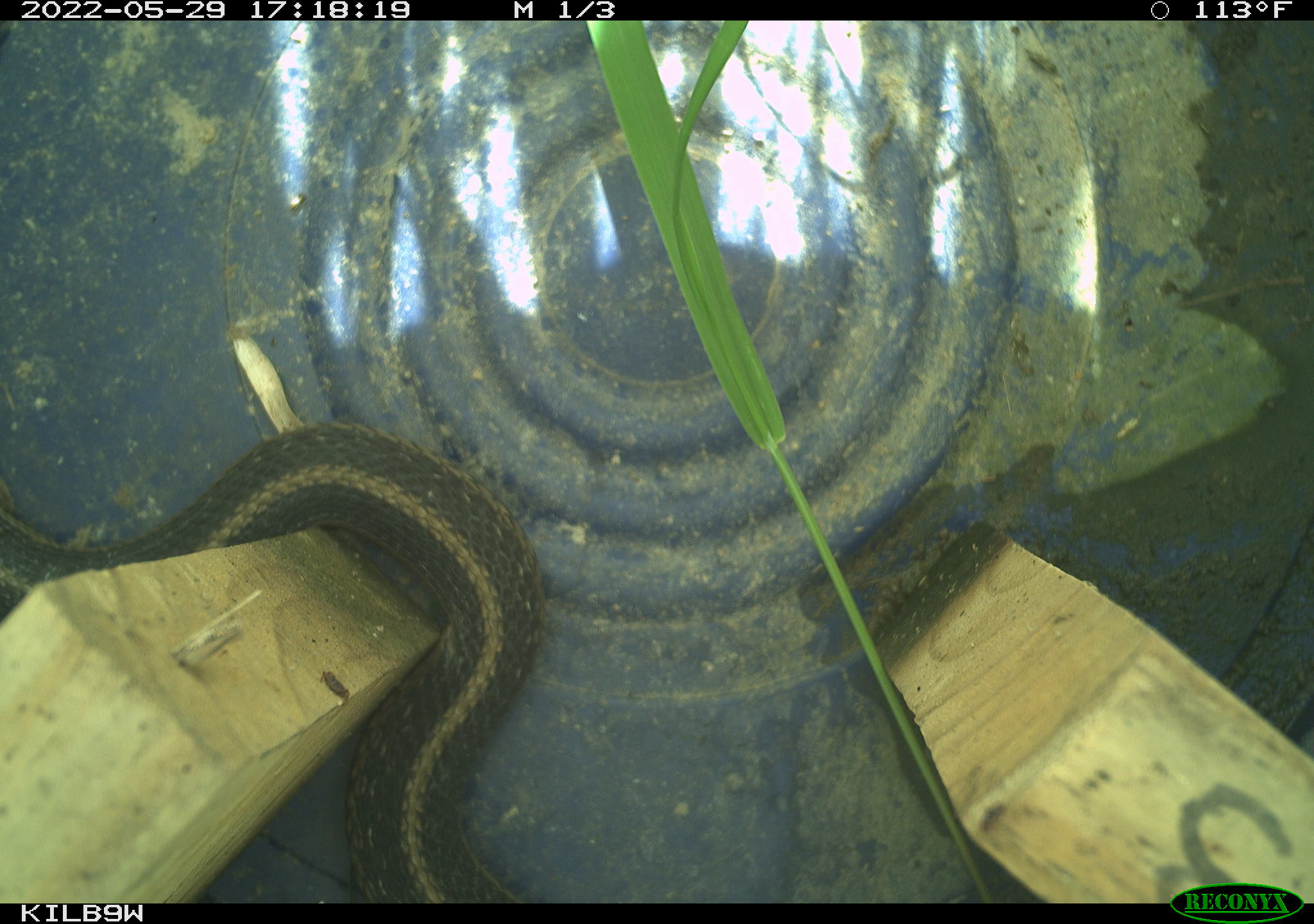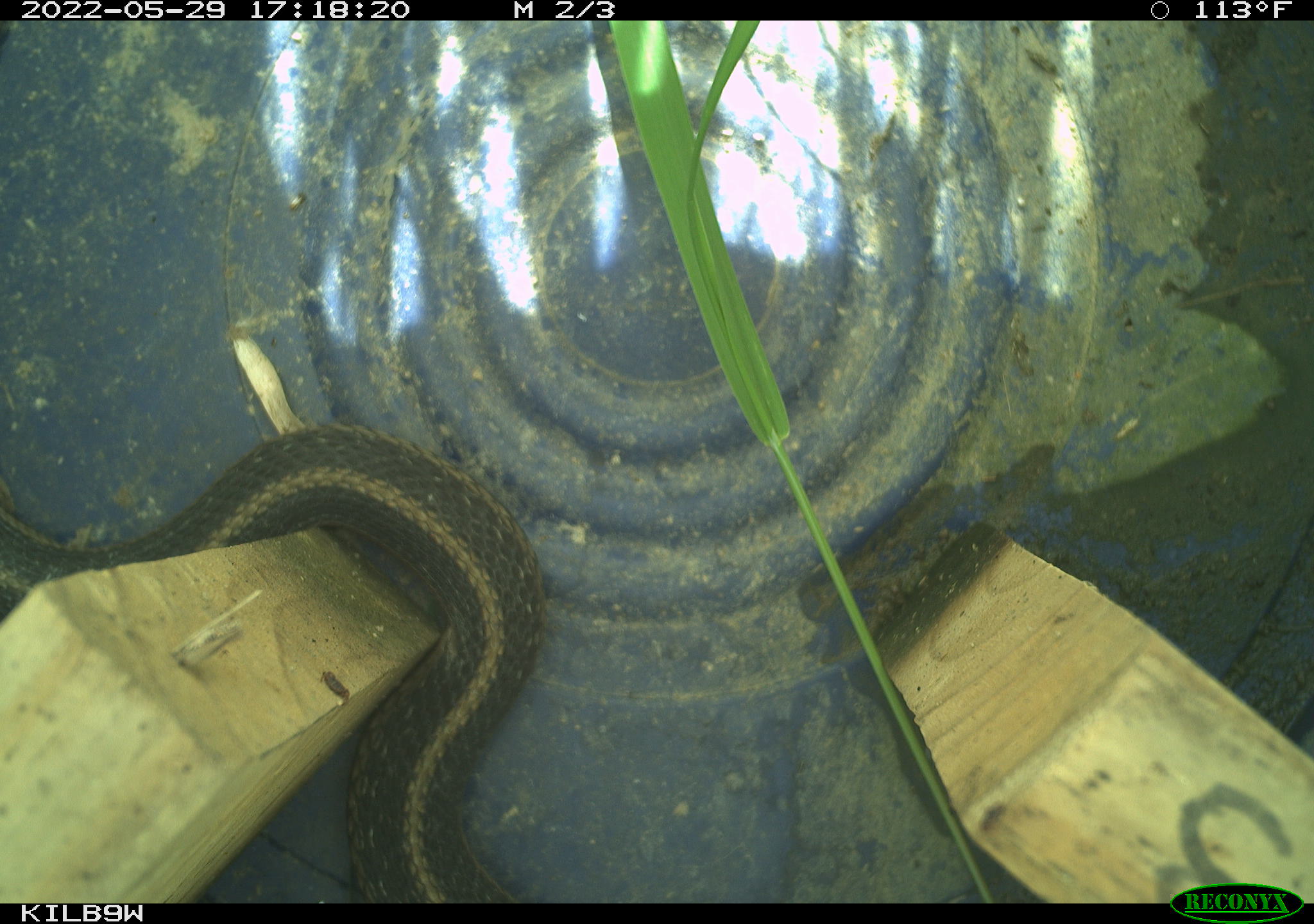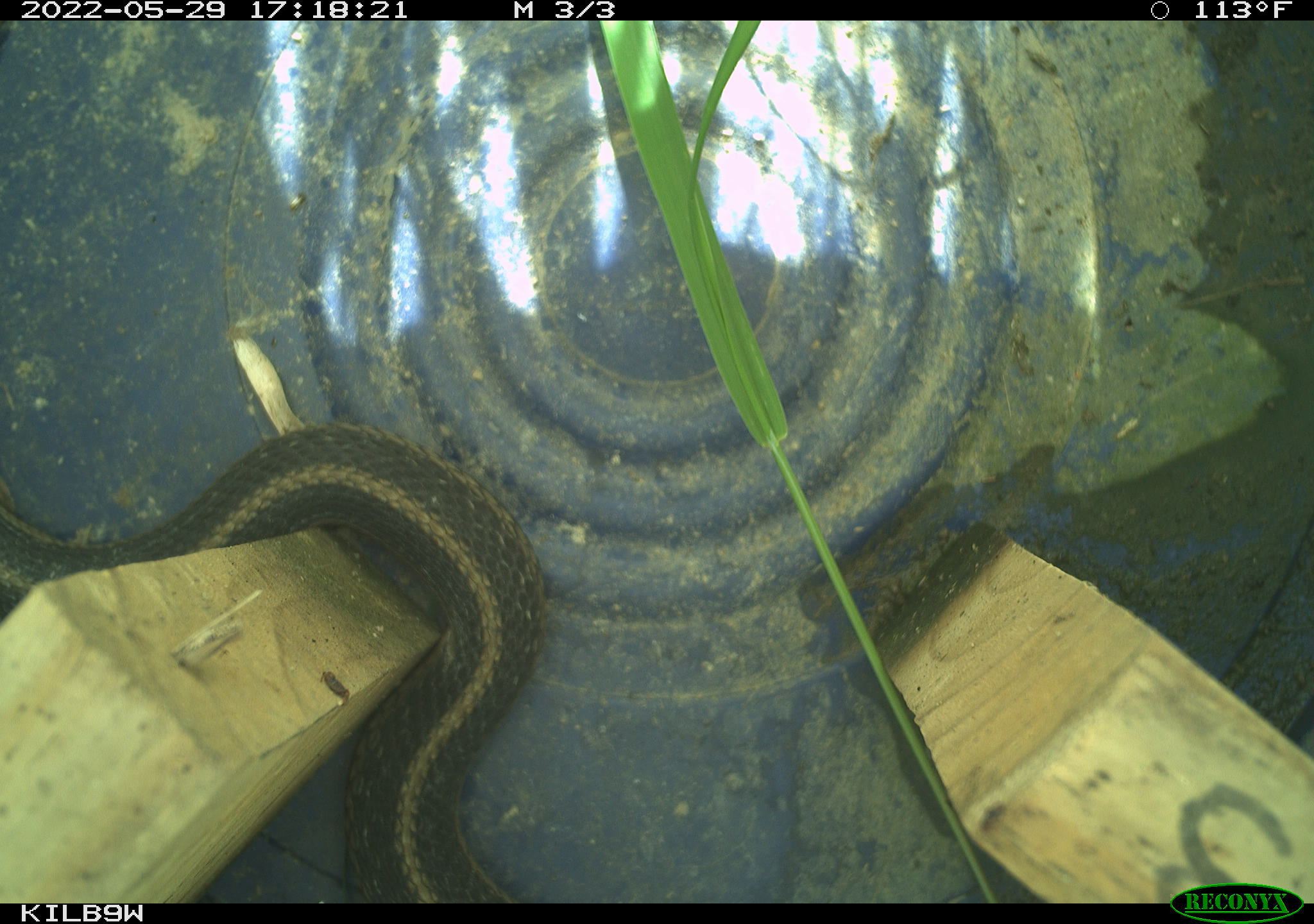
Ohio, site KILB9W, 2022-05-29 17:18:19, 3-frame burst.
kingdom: Animalia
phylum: Chordata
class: Reptilia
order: Squamata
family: Colubridae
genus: Thamnophis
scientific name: Thamnophis sirtalis sirtalis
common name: eastern gartersnake